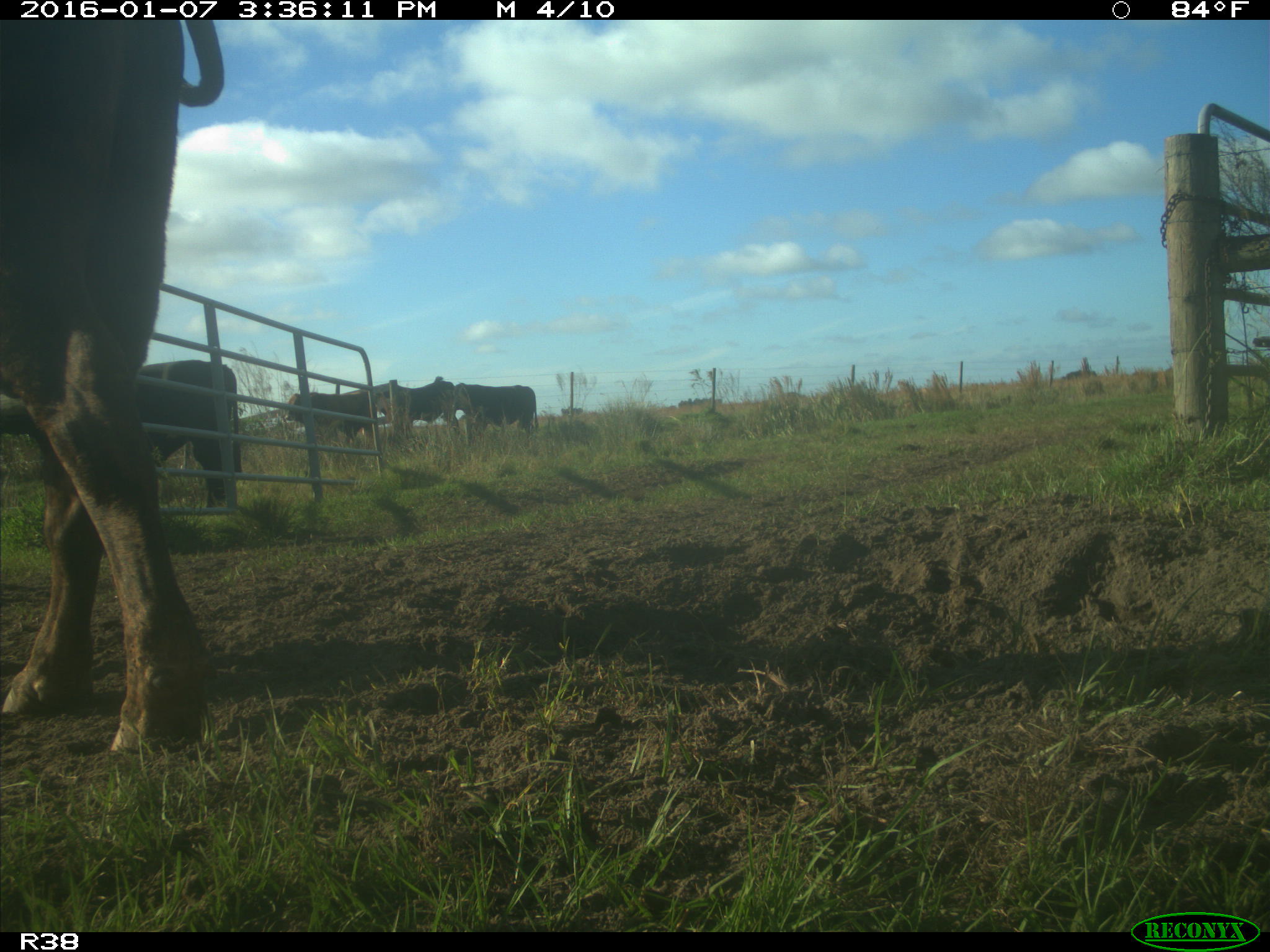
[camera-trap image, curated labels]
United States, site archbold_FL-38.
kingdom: Animalia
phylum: Chordata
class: Mammalia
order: Artiodactyla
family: Bovidae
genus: Bos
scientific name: Bos taurus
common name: domestic cow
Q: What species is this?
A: Bos taurus (domestic cow).